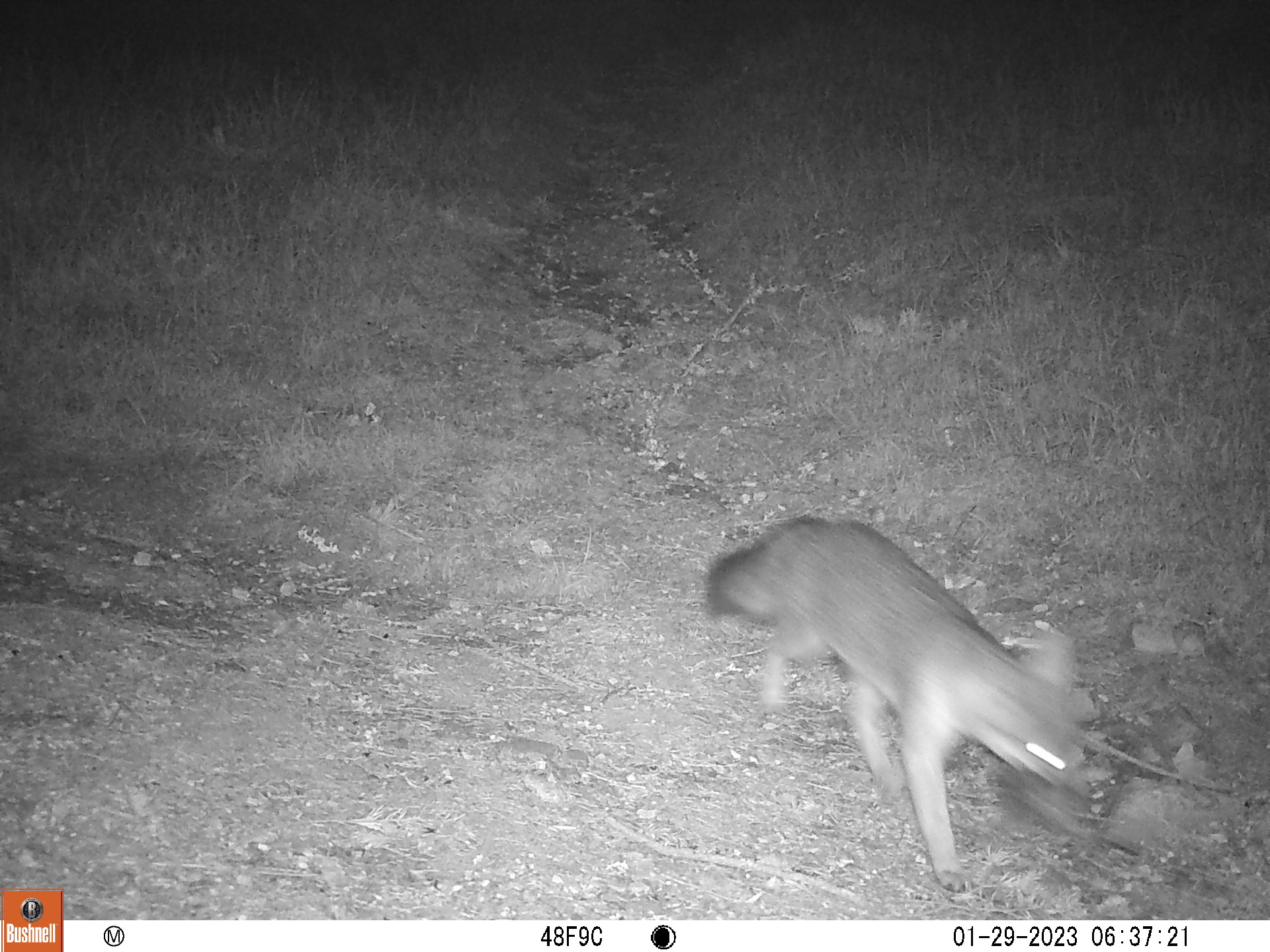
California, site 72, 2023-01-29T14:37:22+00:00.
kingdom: Animalia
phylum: Chordata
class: Mammalia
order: Carnivora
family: Canidae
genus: Urocyon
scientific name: Urocyon cinereoargenteus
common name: gray fox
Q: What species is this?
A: Gray fox (Urocyon cinereoargenteus).